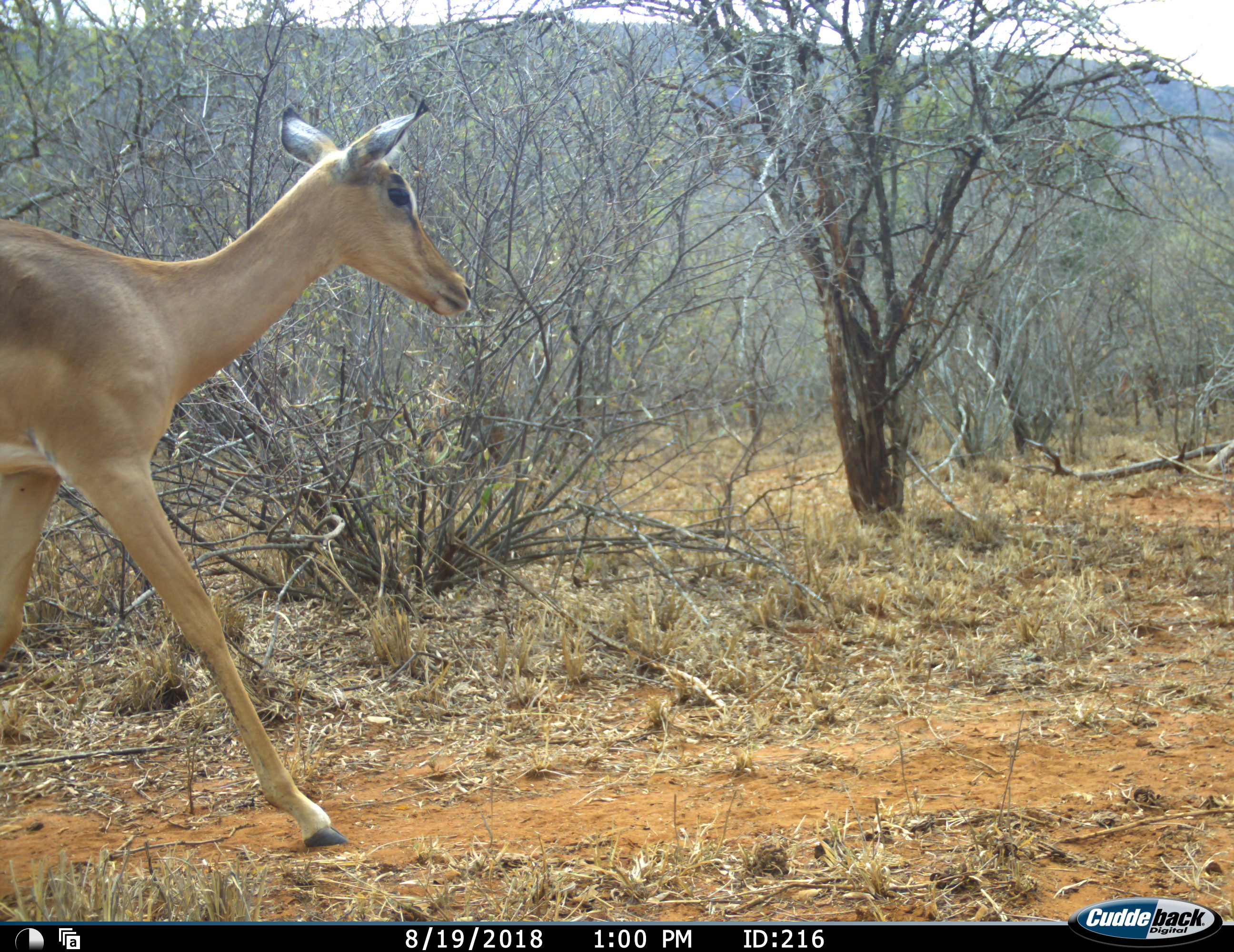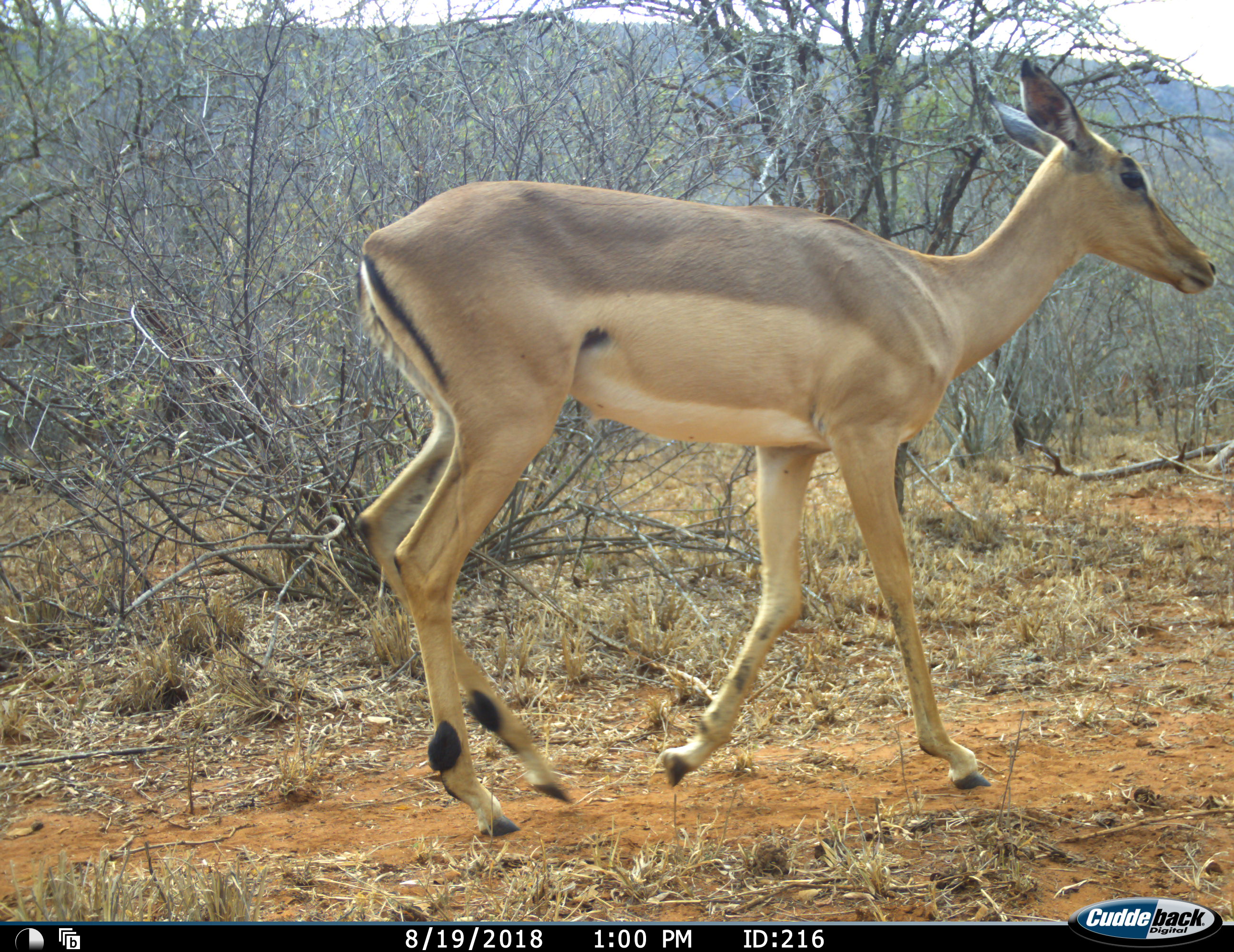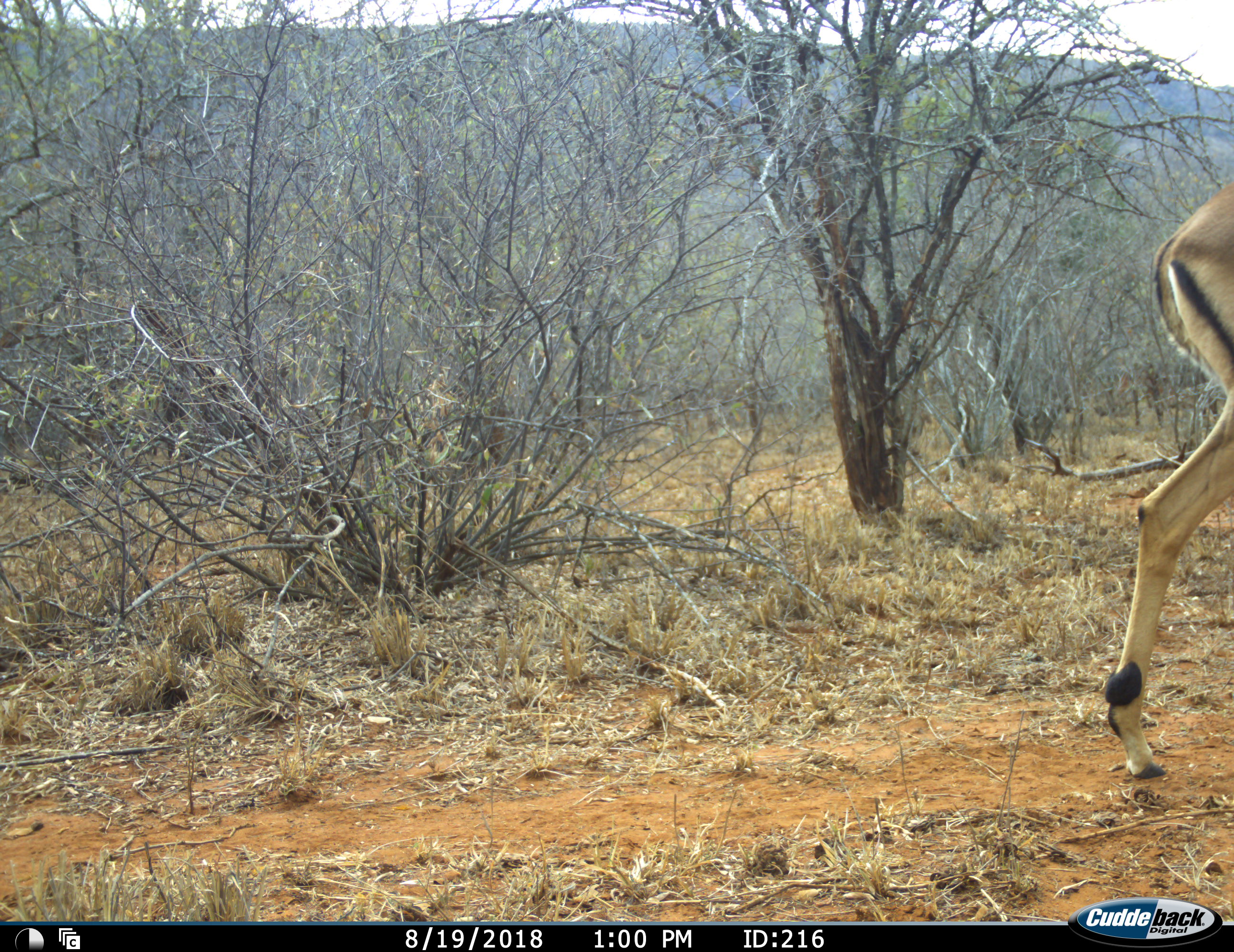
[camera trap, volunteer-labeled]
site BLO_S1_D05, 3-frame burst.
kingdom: Animalia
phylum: Chordata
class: Mammalia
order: Artiodactyla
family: Bovidae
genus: Aepyceros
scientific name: Aepyceros melampus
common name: impala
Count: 1.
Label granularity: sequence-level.